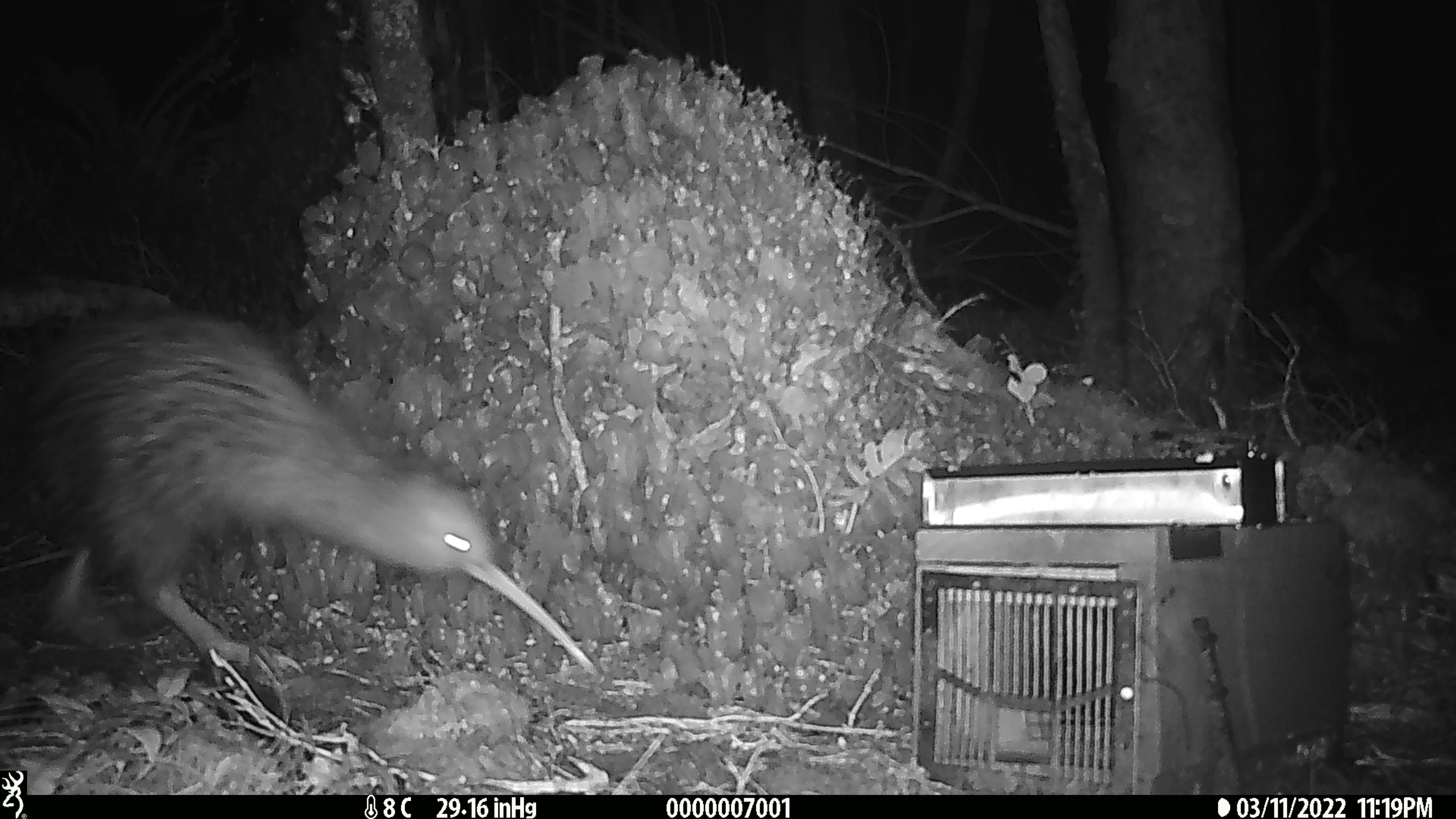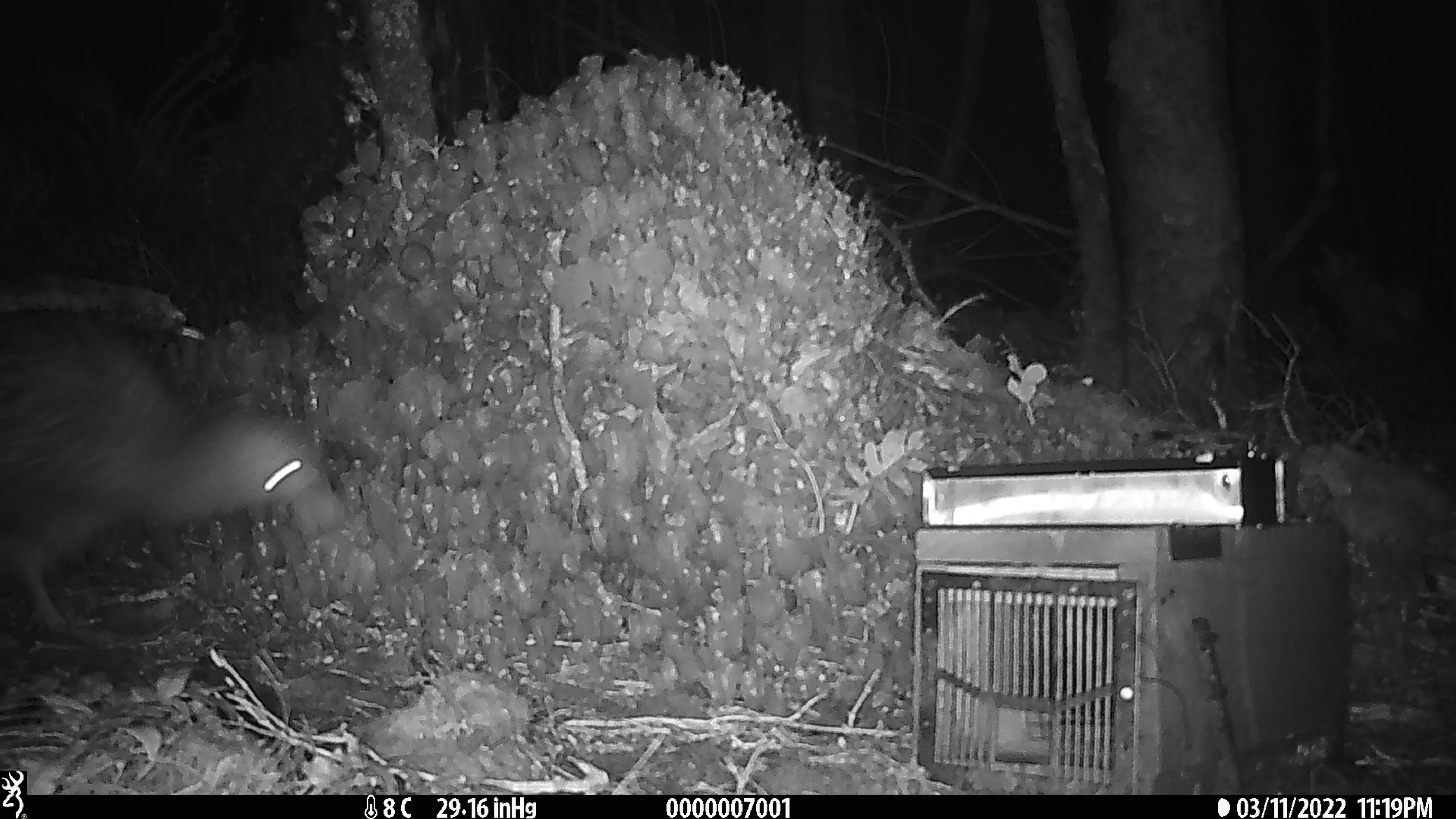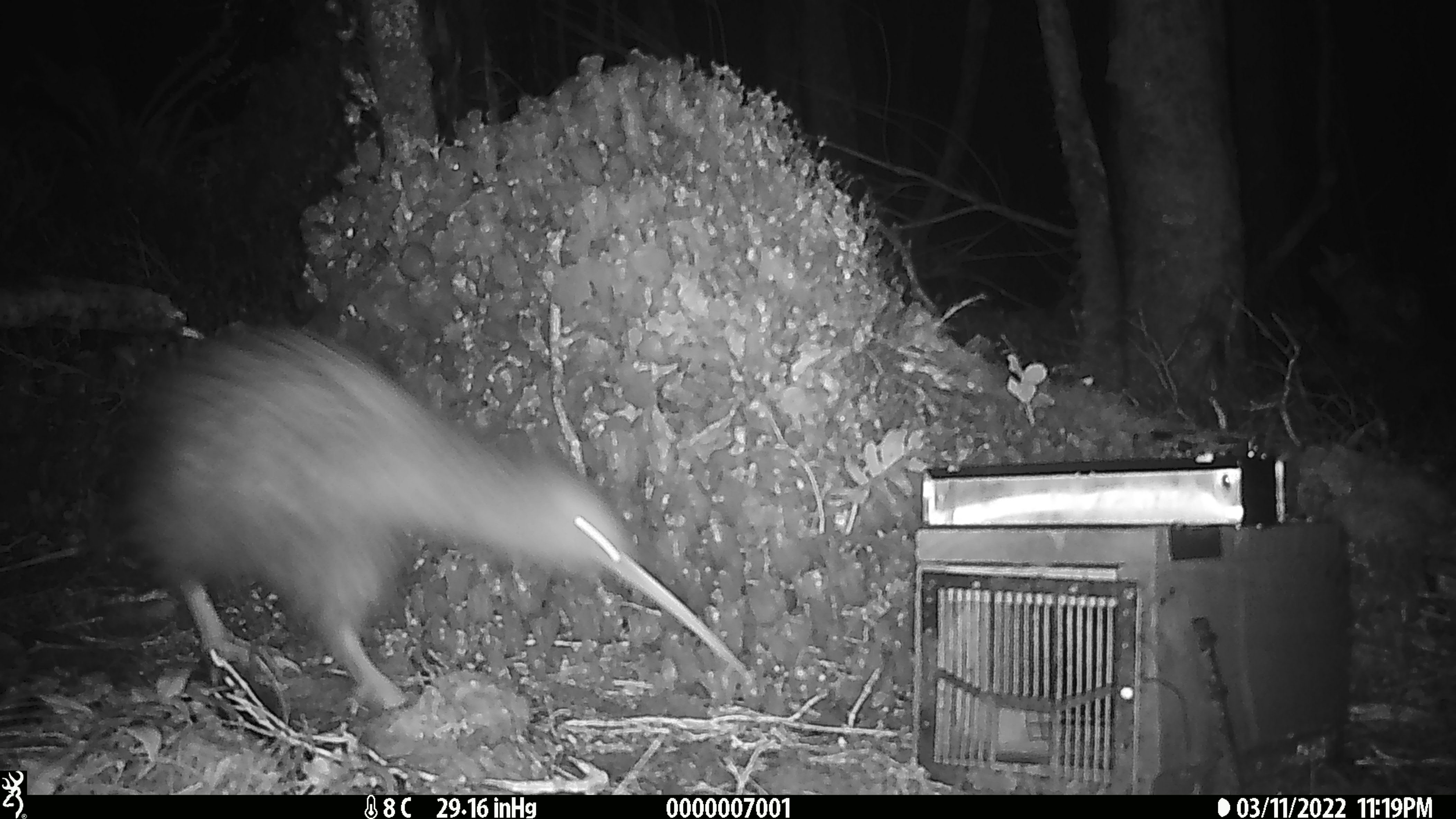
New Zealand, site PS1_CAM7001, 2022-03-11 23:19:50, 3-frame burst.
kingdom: Animalia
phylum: Chordata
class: Aves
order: Apterygiformes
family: Apterygidae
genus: Apteryx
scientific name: Apteryx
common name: kiwi